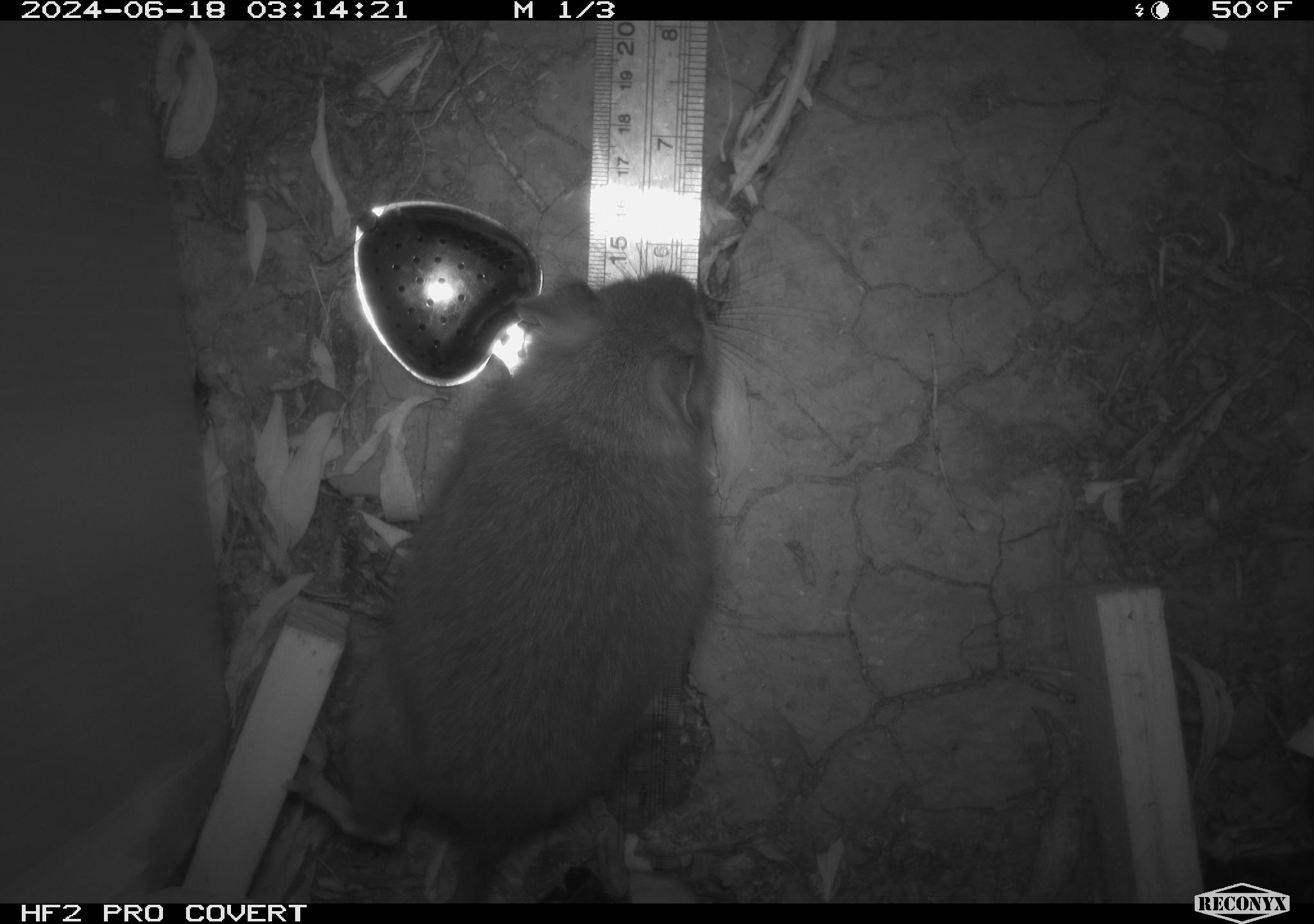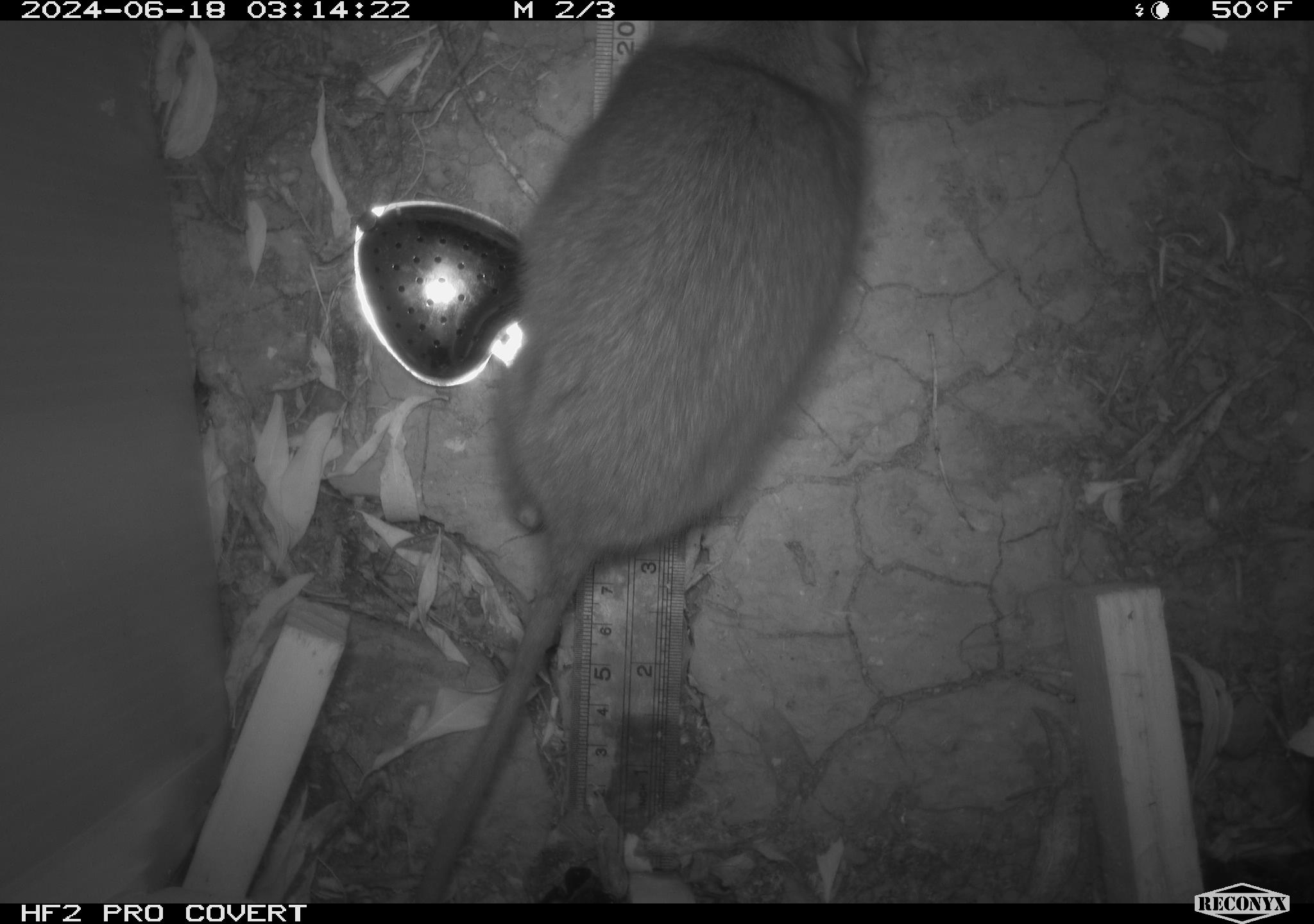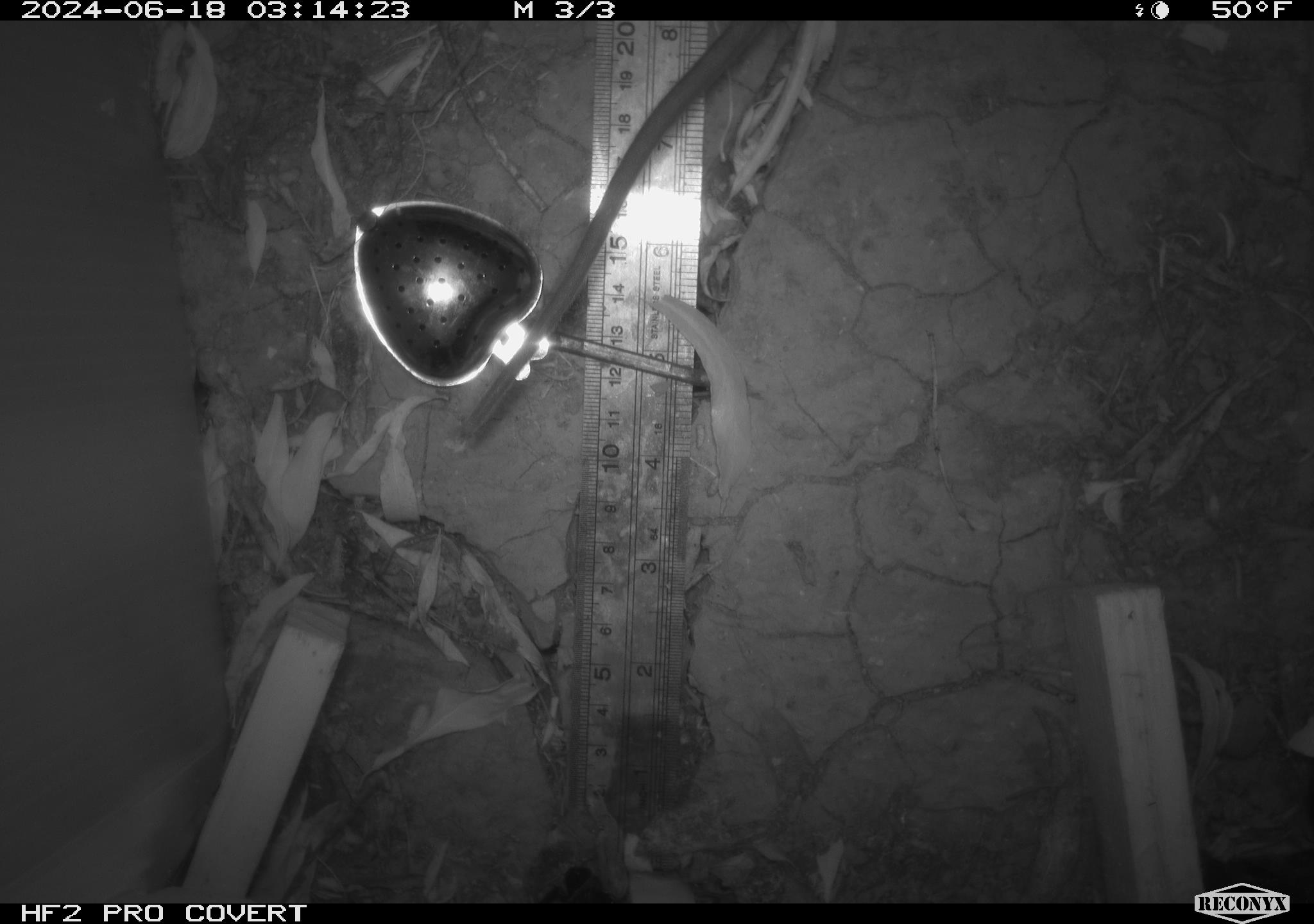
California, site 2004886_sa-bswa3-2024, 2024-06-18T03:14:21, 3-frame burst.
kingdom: Animalia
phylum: Chordata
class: Mammalia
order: Rodentia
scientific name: Rodentia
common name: woodrat or rat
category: woodrat or rat species